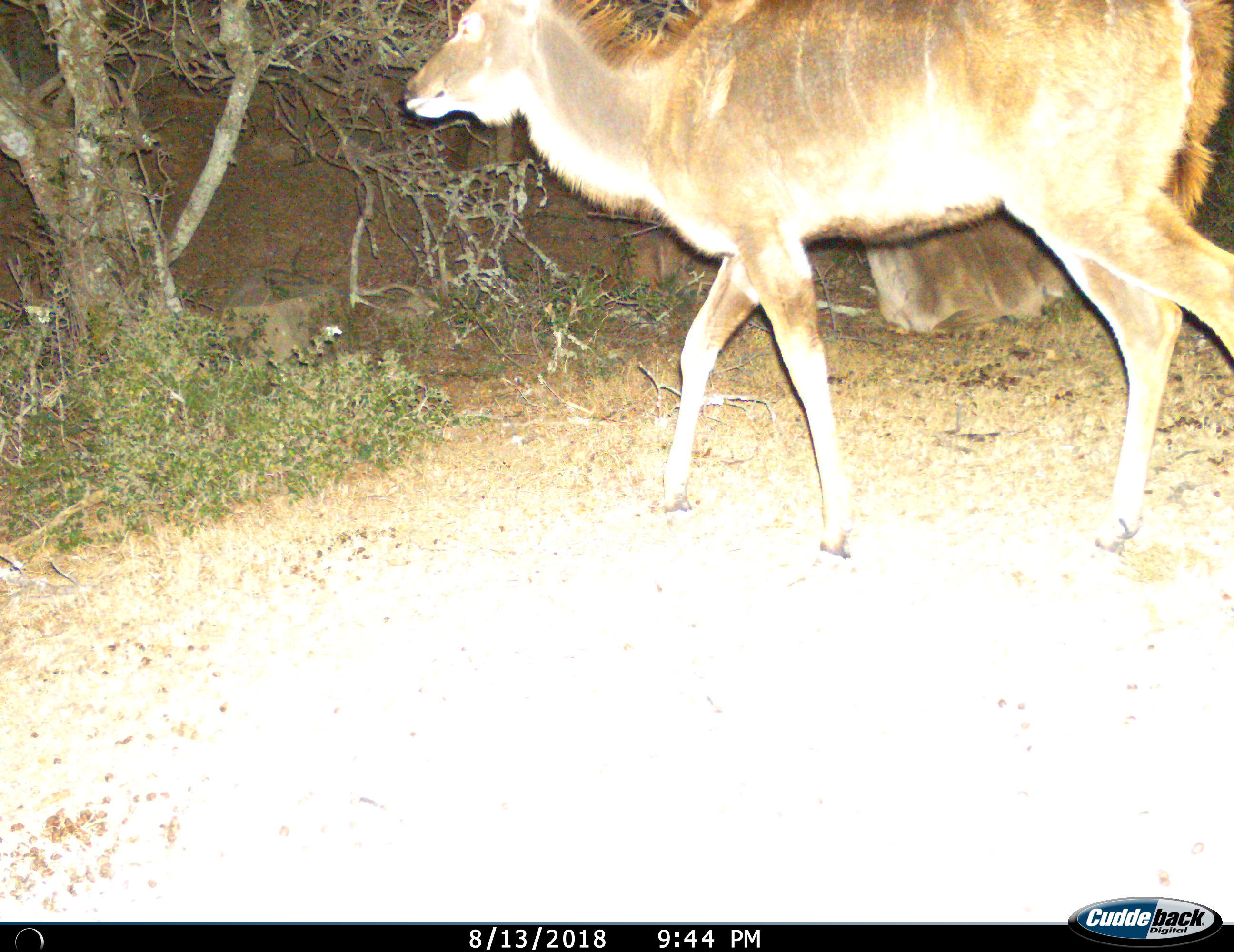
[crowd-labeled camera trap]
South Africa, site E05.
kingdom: Animalia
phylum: Chordata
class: Mammalia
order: Artiodactyla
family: Bovidae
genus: Tragelaphus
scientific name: Tragelaphus strepsiceros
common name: greater kudu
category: kudu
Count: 2.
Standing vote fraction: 25%.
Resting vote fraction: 62%.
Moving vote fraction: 88%.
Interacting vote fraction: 0%.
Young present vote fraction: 12%.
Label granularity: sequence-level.